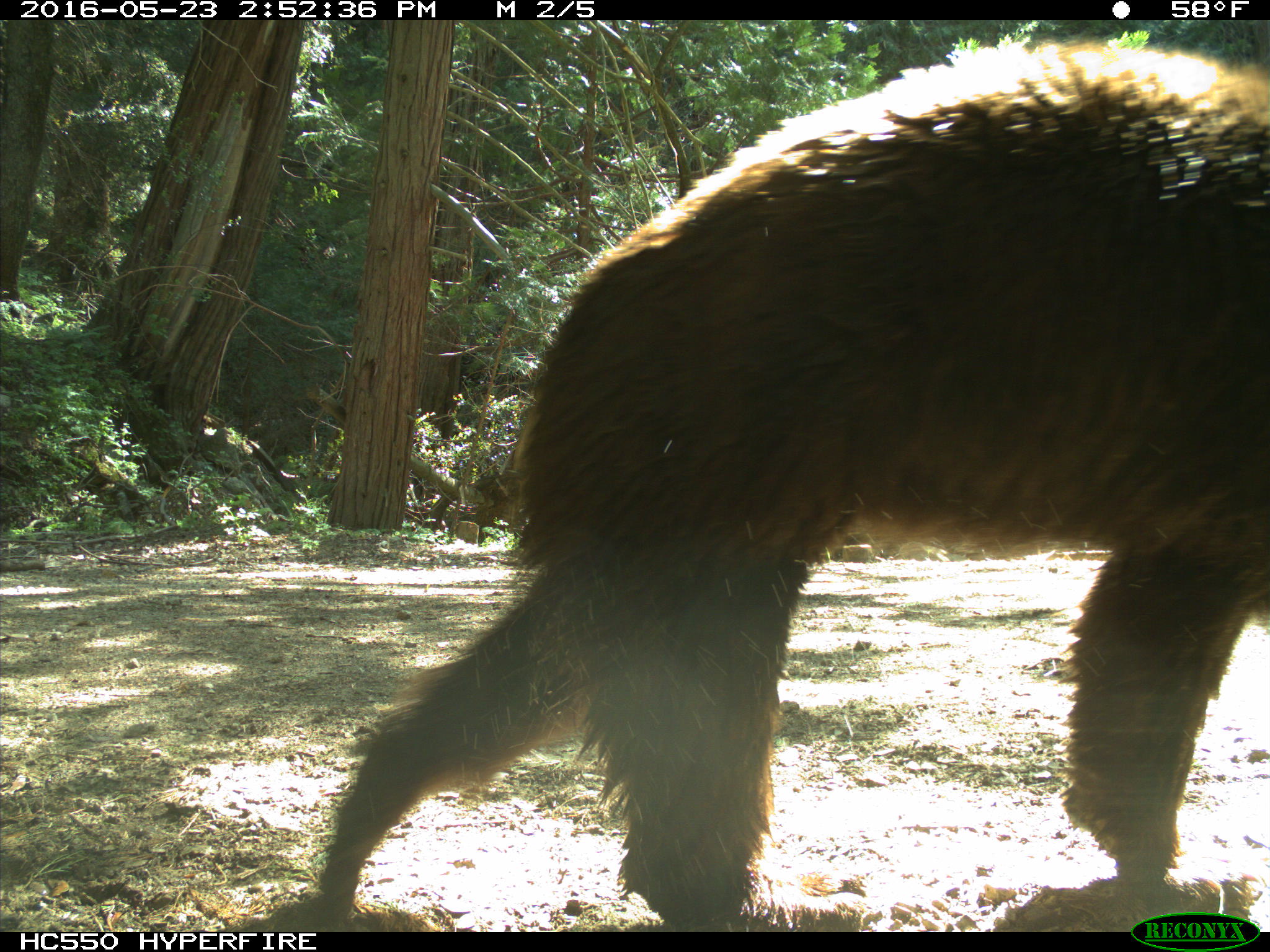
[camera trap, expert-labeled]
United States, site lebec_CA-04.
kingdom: Animalia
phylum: Chordata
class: Mammalia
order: Carnivora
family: Ursidae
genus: Ursus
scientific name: Ursus americanus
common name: american black bear